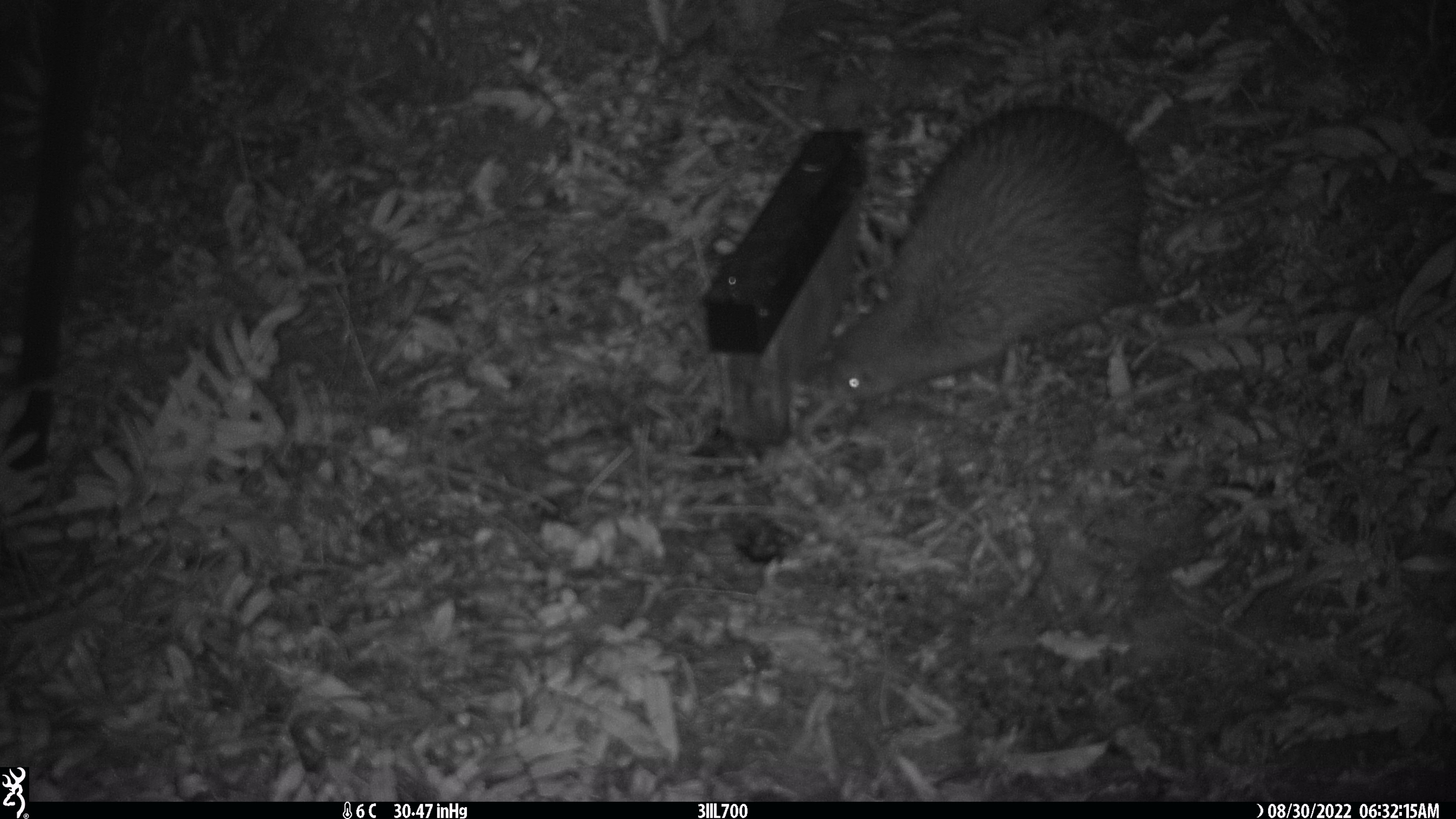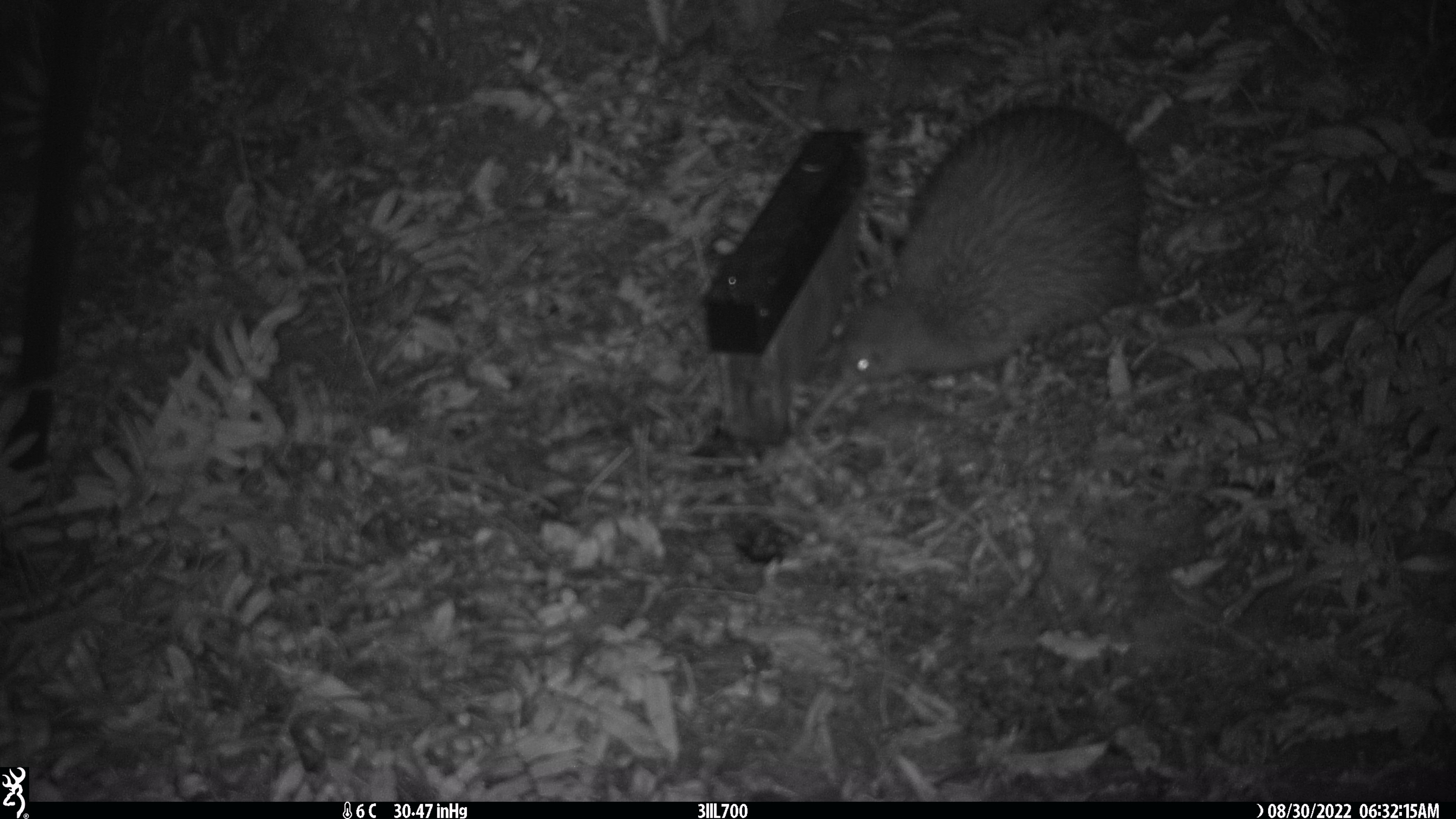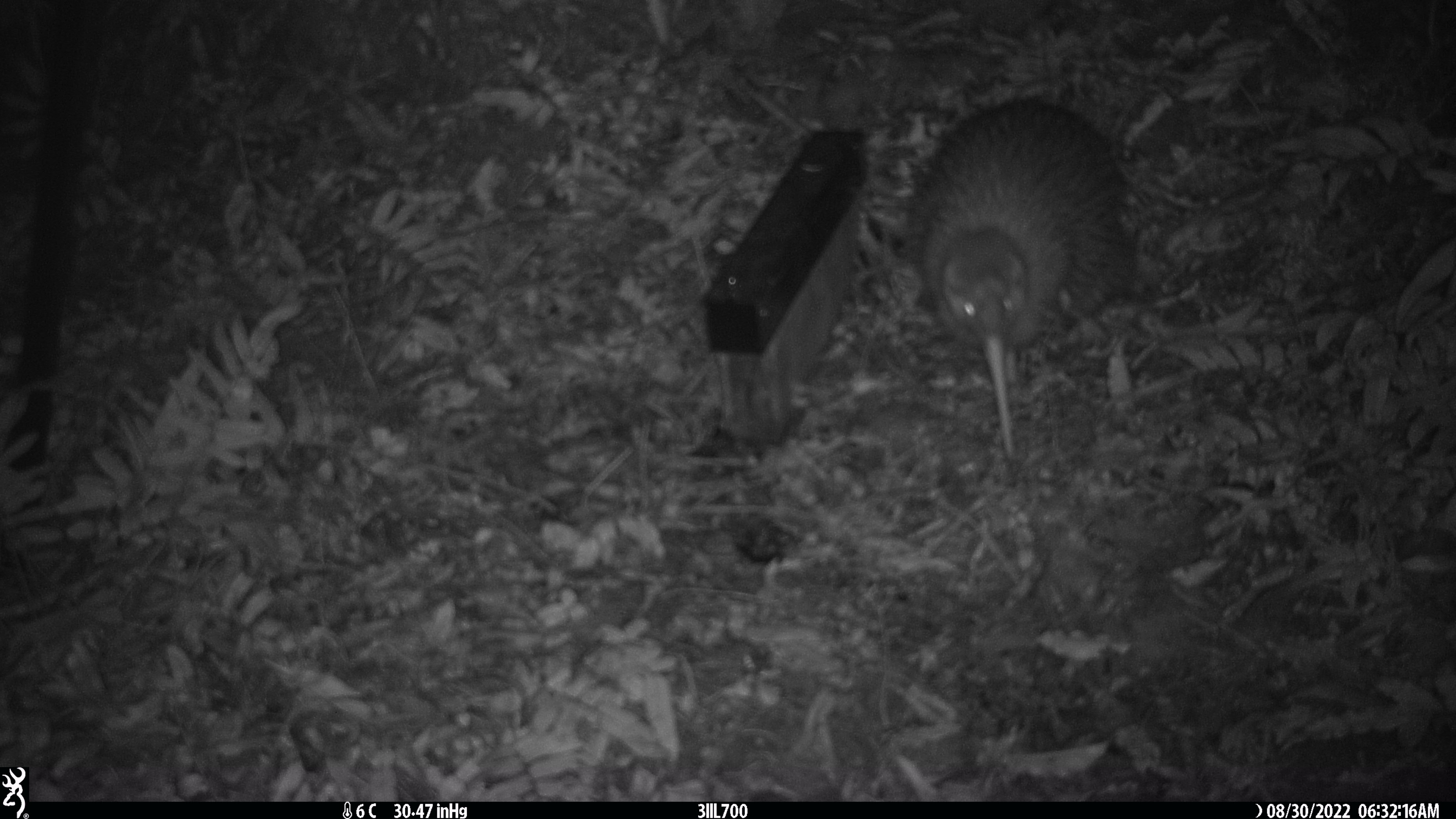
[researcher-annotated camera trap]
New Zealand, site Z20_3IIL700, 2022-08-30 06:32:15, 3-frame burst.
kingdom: Animalia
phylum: Chordata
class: Aves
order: Apterygiformes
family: Apterygidae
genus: Apteryx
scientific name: Apteryx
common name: kiwi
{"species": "kiwi (Apteryx)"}